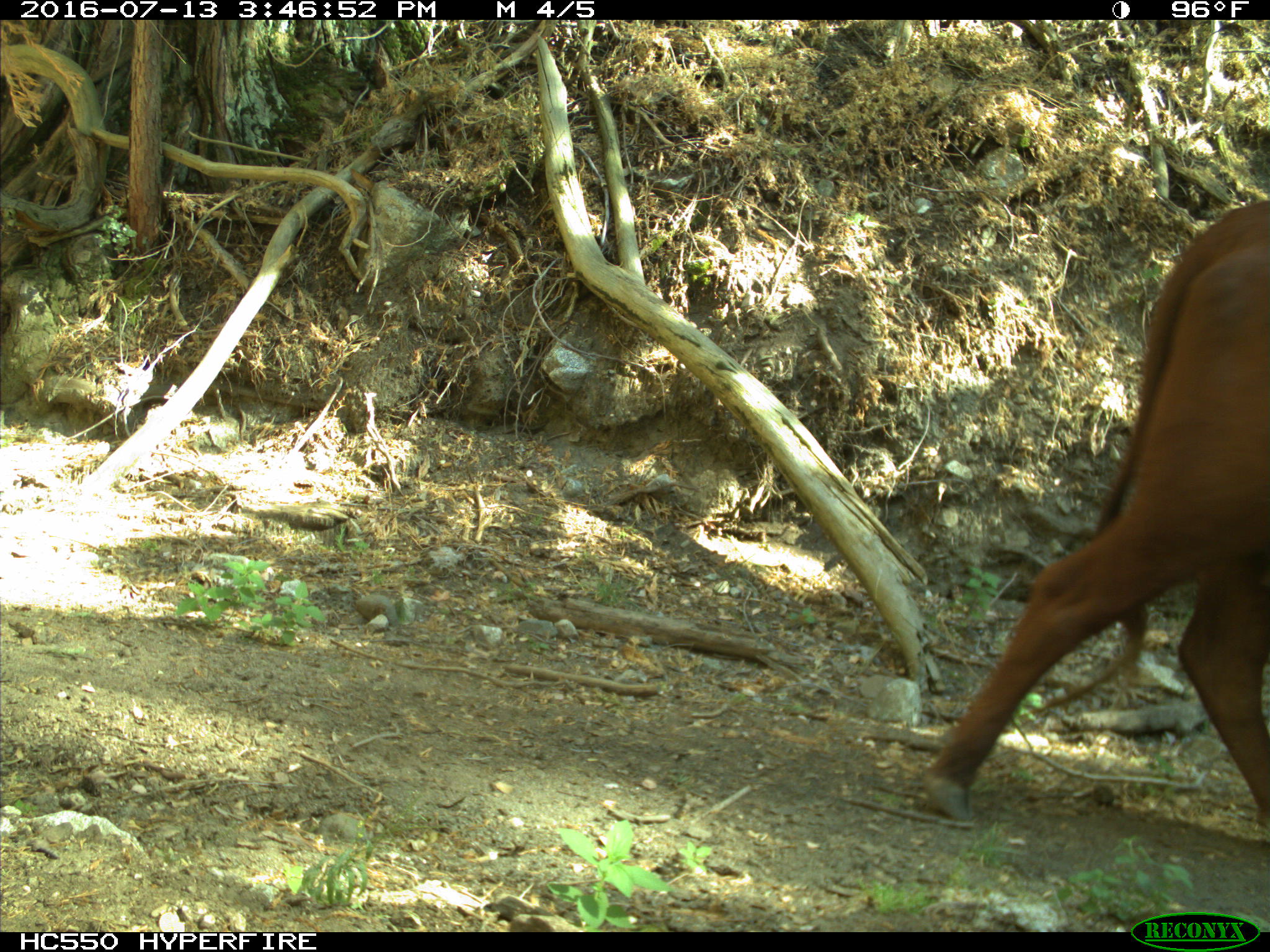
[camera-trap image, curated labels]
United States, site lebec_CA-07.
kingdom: Animalia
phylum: Chordata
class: Mammalia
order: Artiodactyla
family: Bovidae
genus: Bos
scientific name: Bos taurus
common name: domestic cow